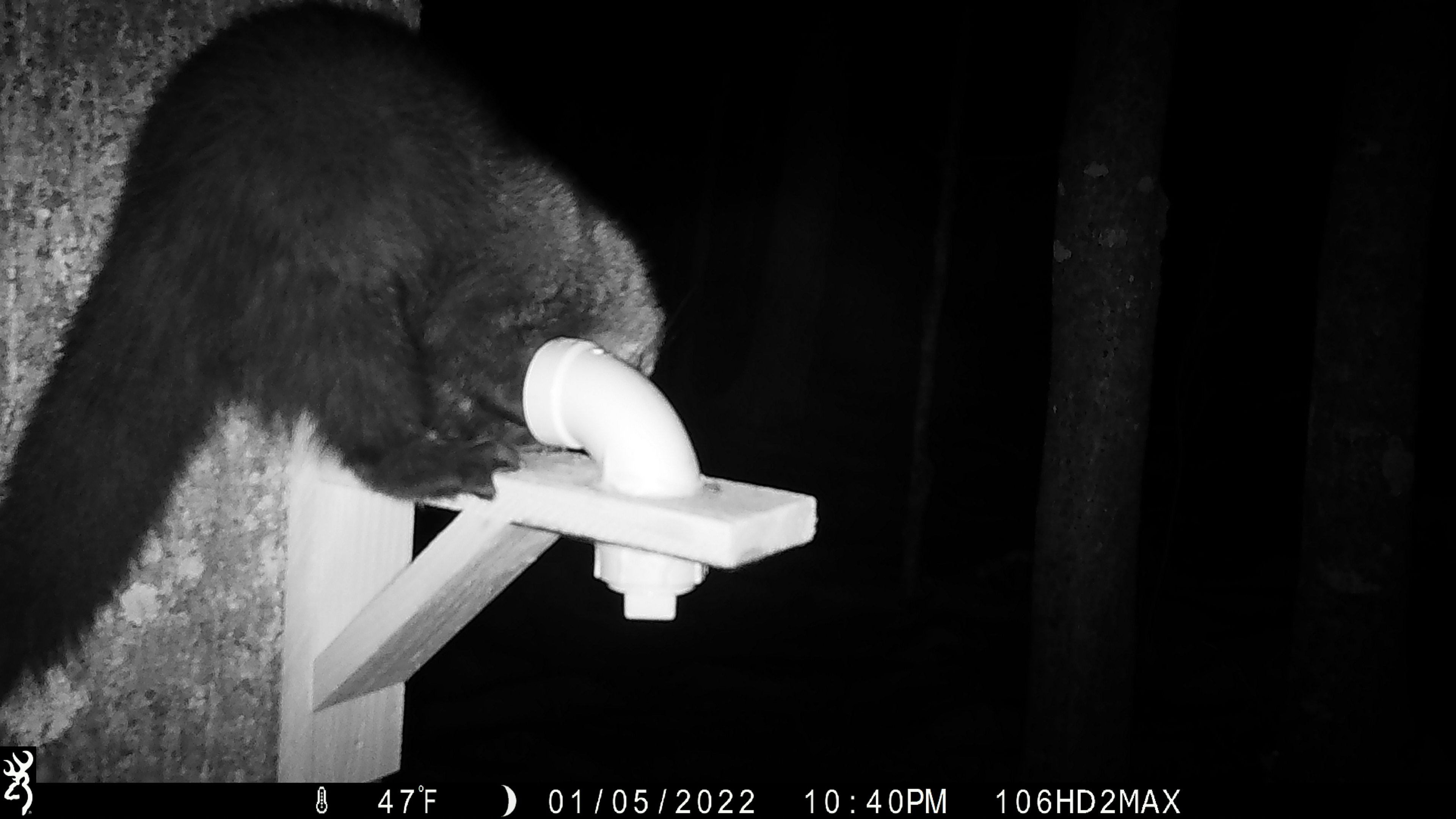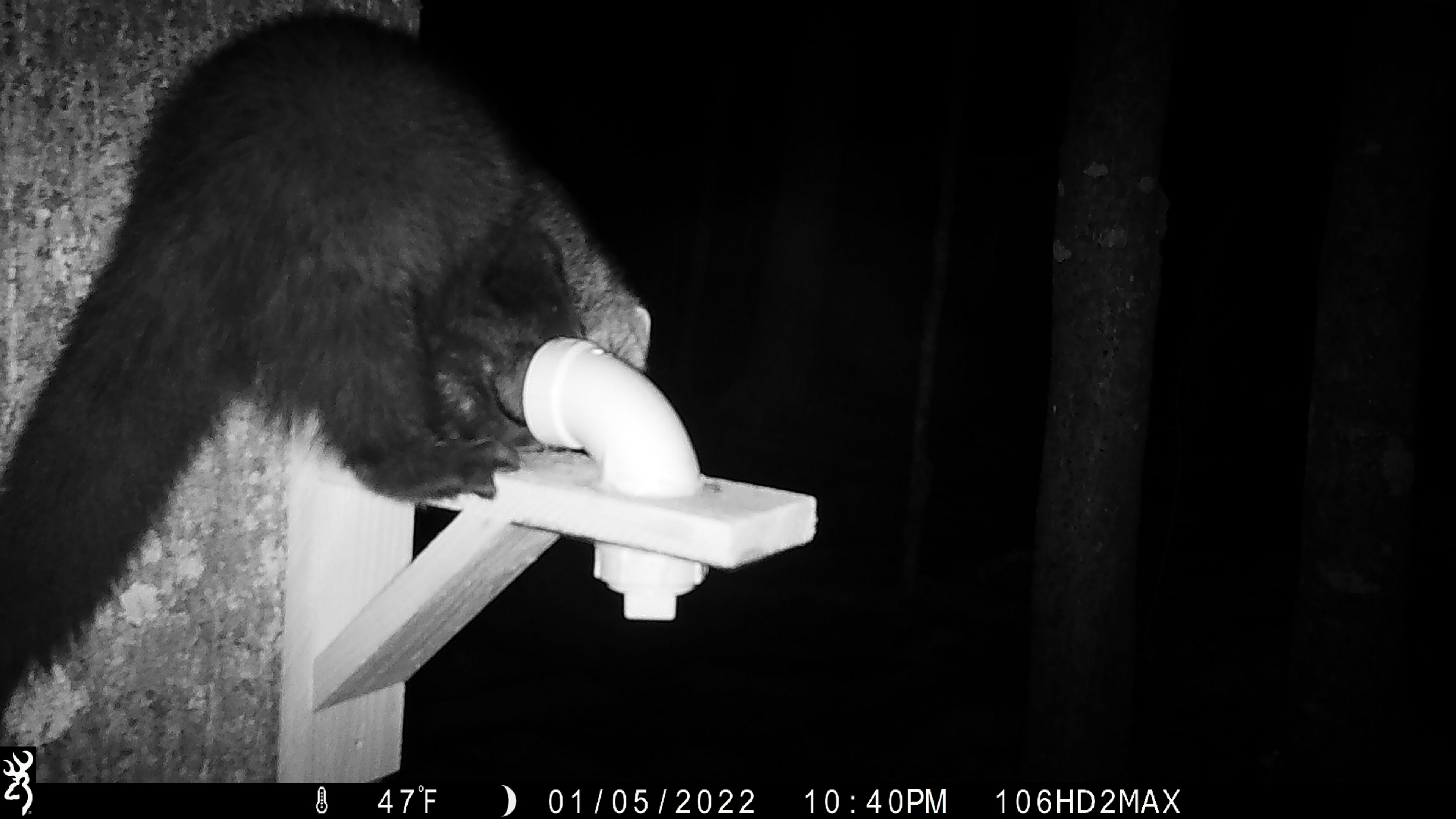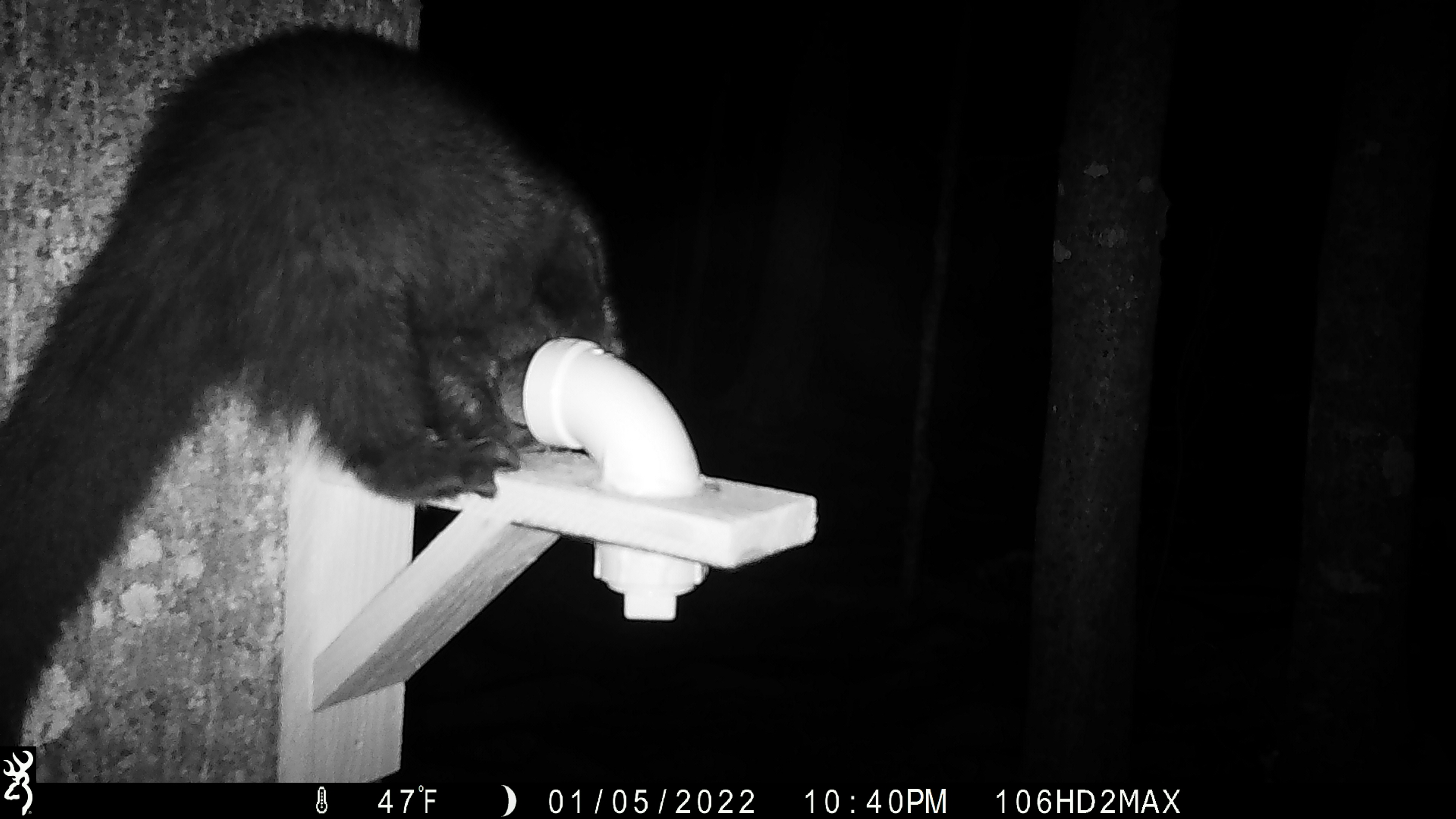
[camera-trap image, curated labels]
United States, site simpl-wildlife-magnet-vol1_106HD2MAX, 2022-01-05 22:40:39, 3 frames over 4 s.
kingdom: Animalia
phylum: Chordata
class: Mammalia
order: Carnivora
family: Mustelidae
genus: Pekania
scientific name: Pekania pennanti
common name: fisher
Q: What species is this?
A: Fisher (Pekania pennanti).